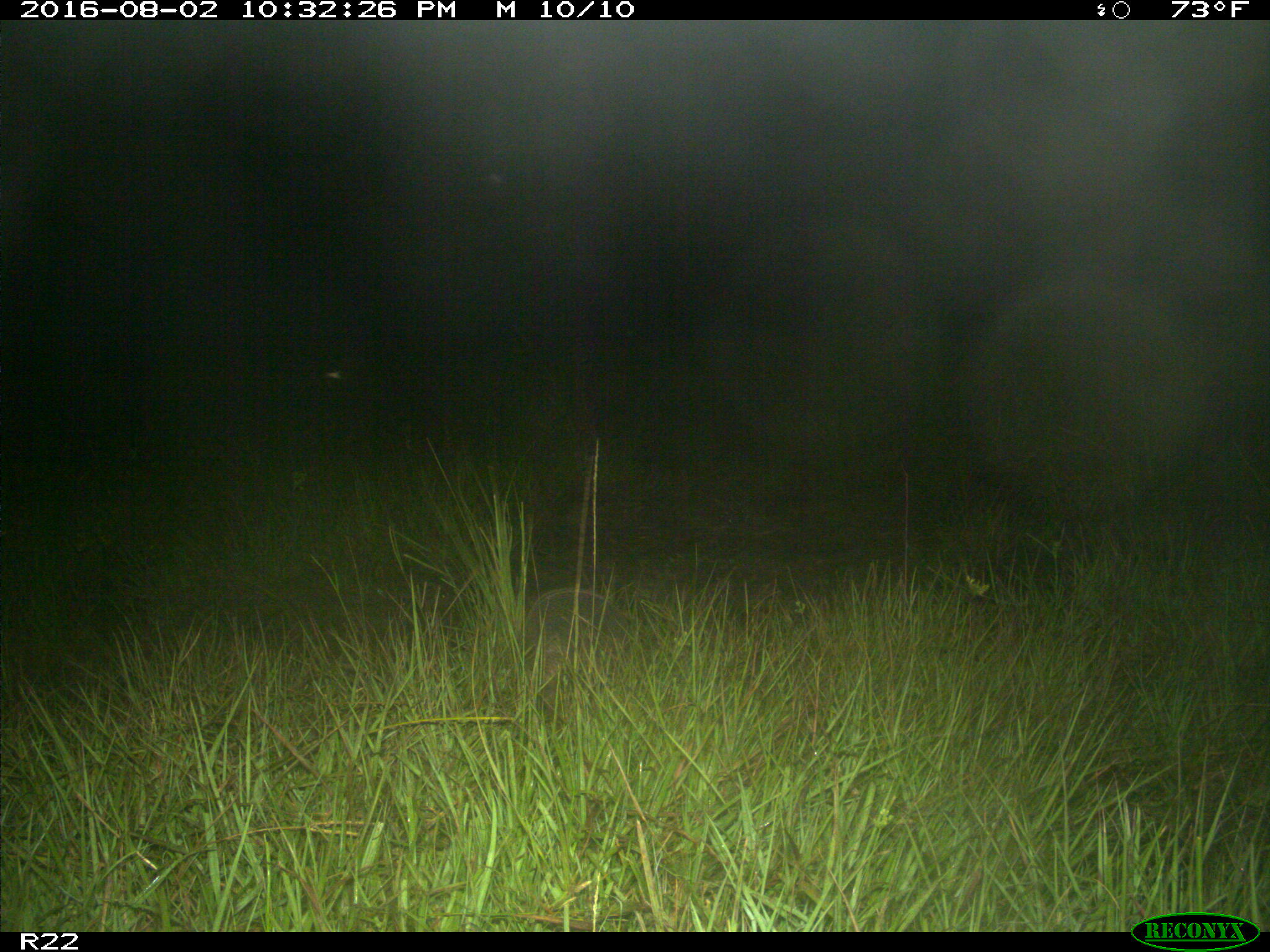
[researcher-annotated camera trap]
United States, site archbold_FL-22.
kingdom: Animalia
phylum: Chordata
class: Mammalia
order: Cingulata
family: Dasypodidae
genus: Dasypus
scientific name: Dasypus novemcinctus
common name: nine-banded armadillo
Dasypus novemcinctus (nine-banded armadillo).